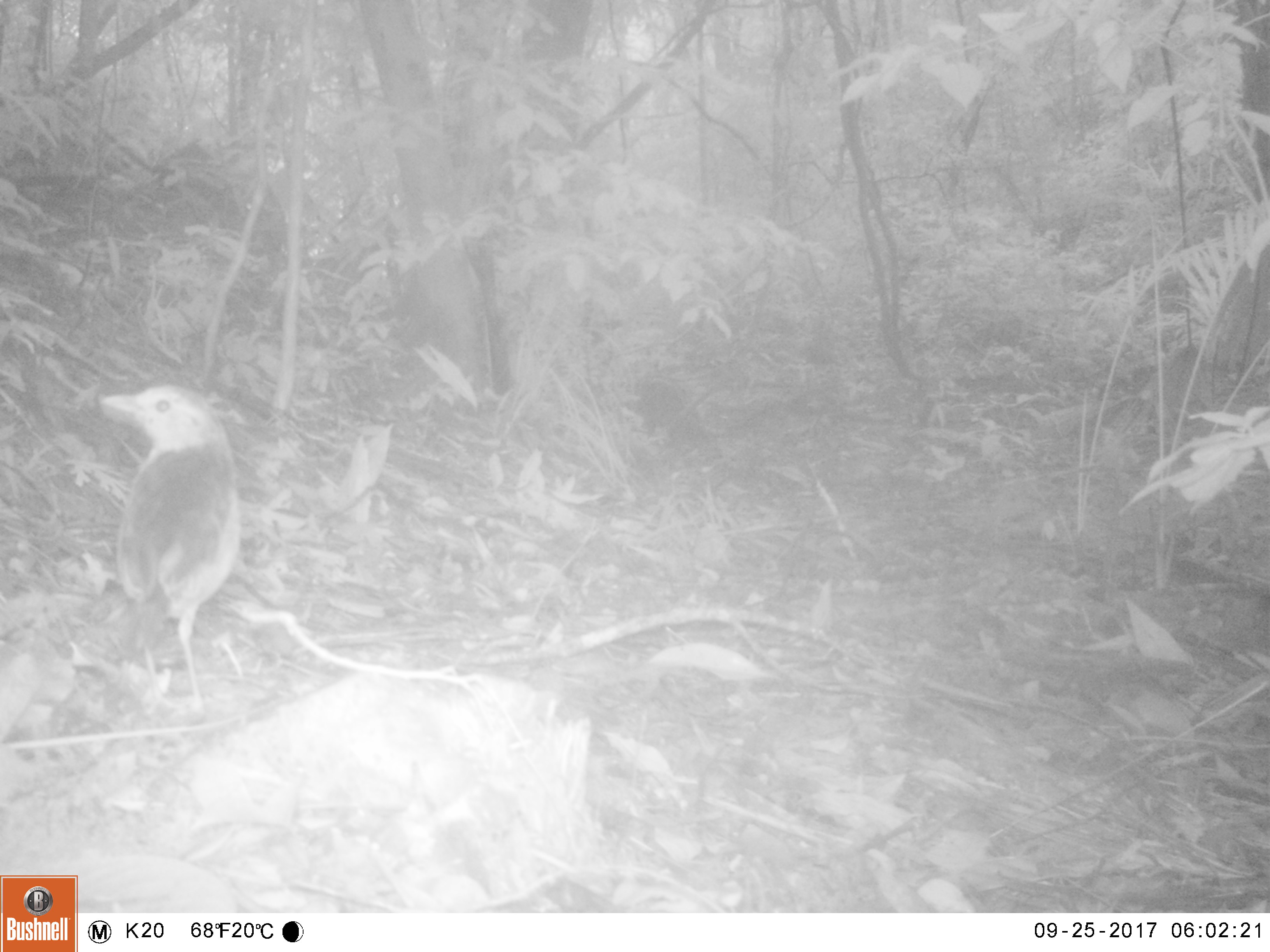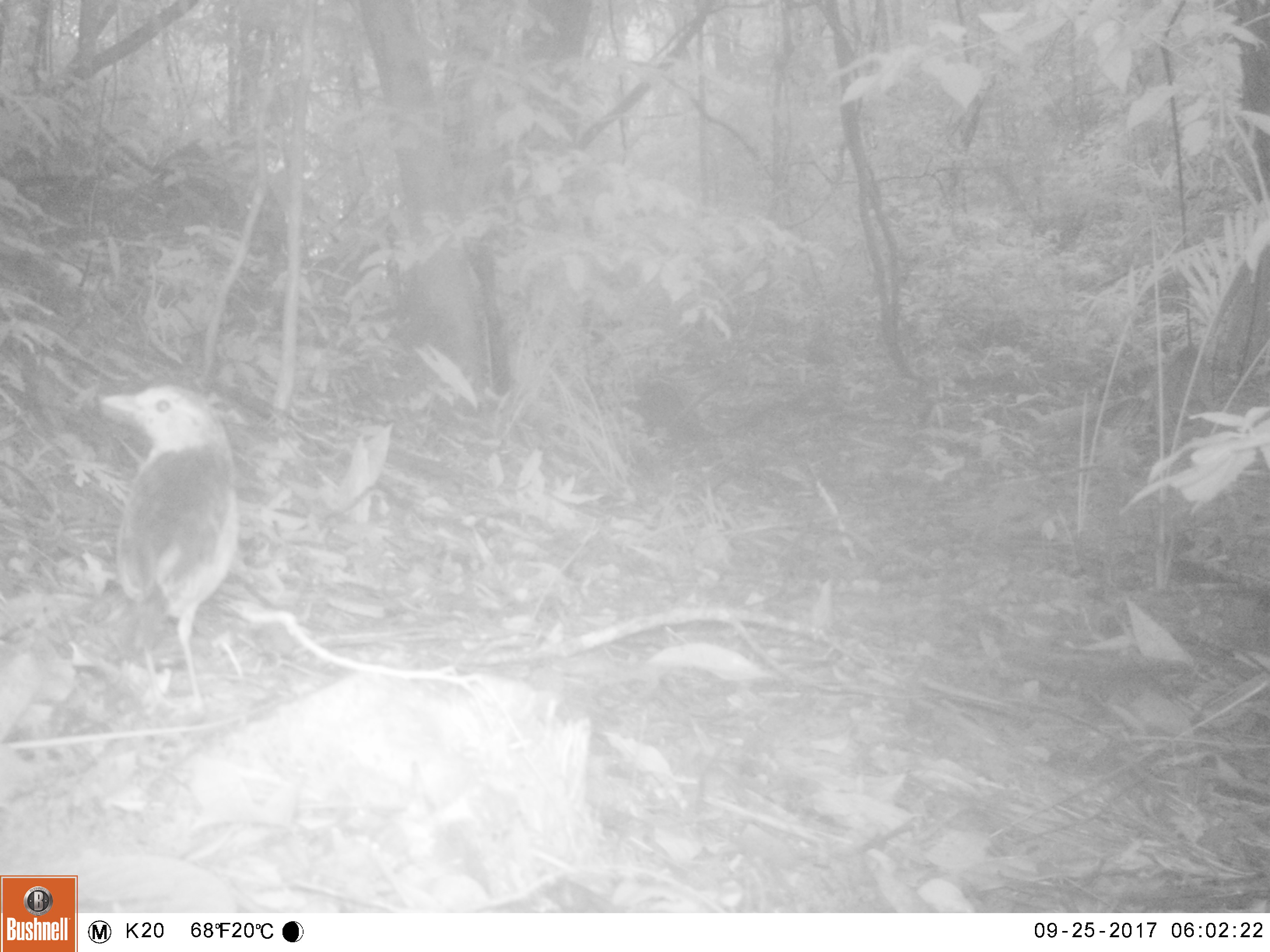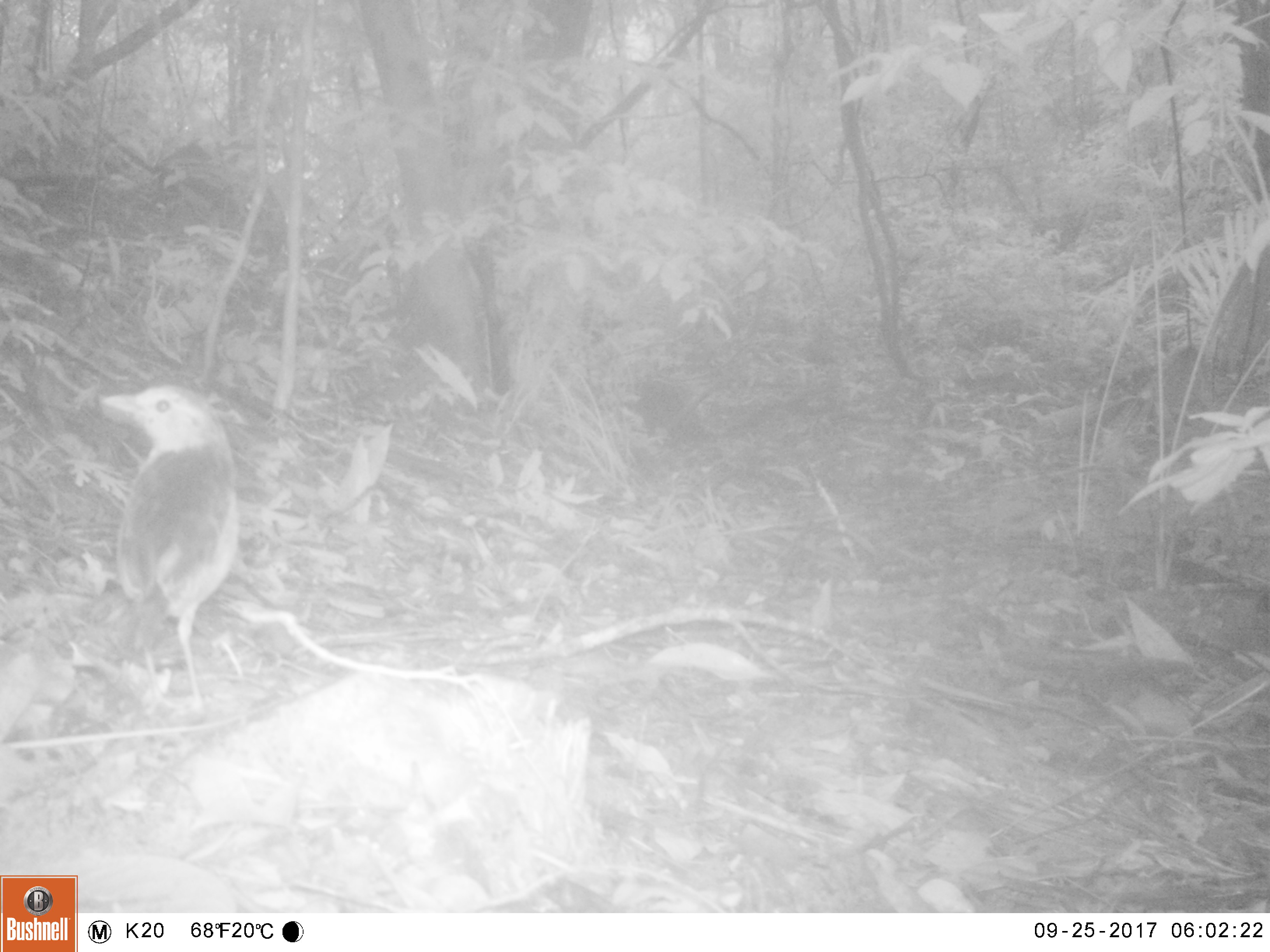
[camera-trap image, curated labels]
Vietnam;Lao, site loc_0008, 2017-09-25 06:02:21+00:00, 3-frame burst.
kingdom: Animalia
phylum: Chordata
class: Aves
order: Passeriformes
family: Pittidae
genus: Pitta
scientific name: Pitta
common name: typical pittas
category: unidentified pitta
Unidentified pitta (typical pittas) (Pitta). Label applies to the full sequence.